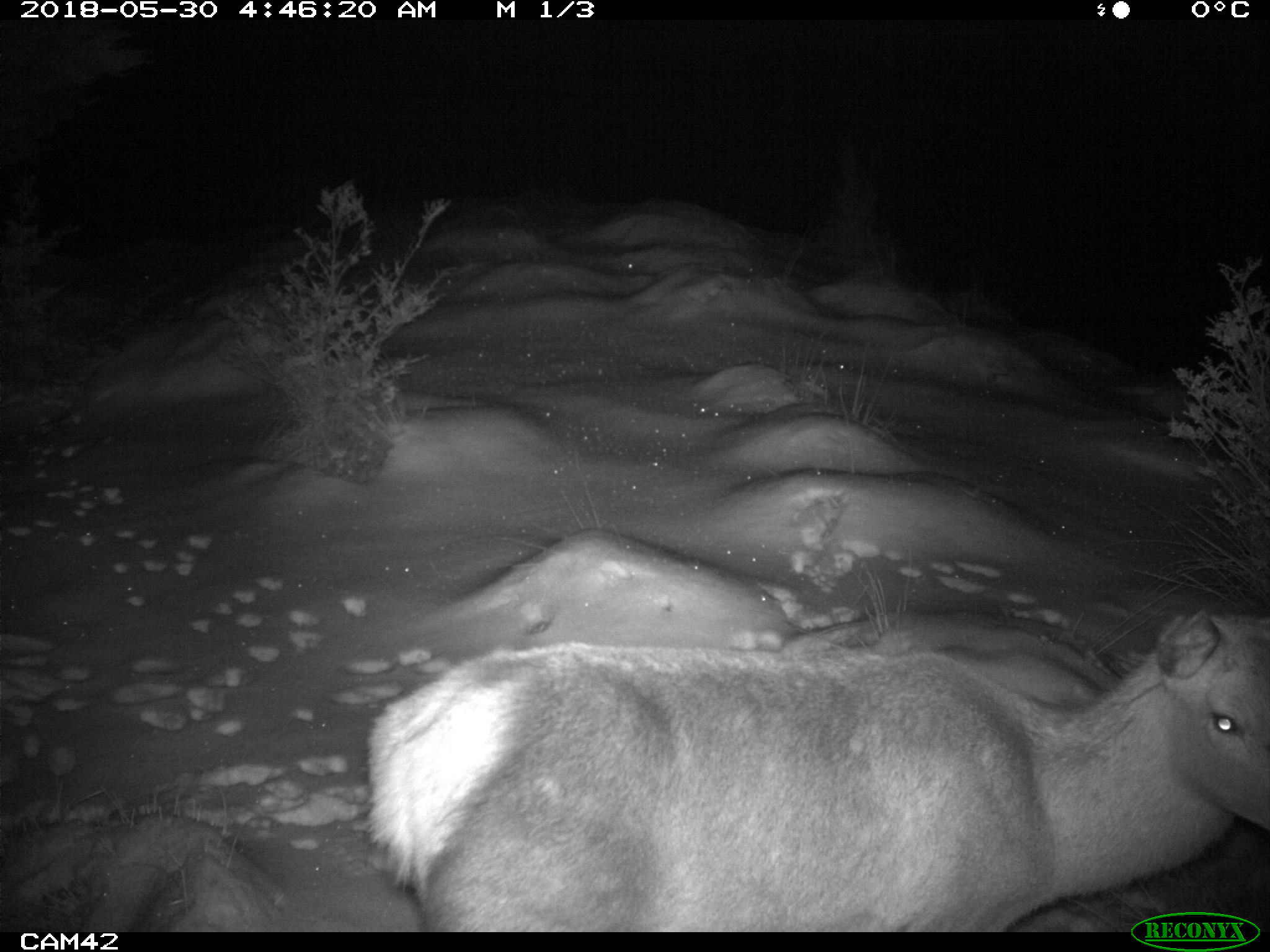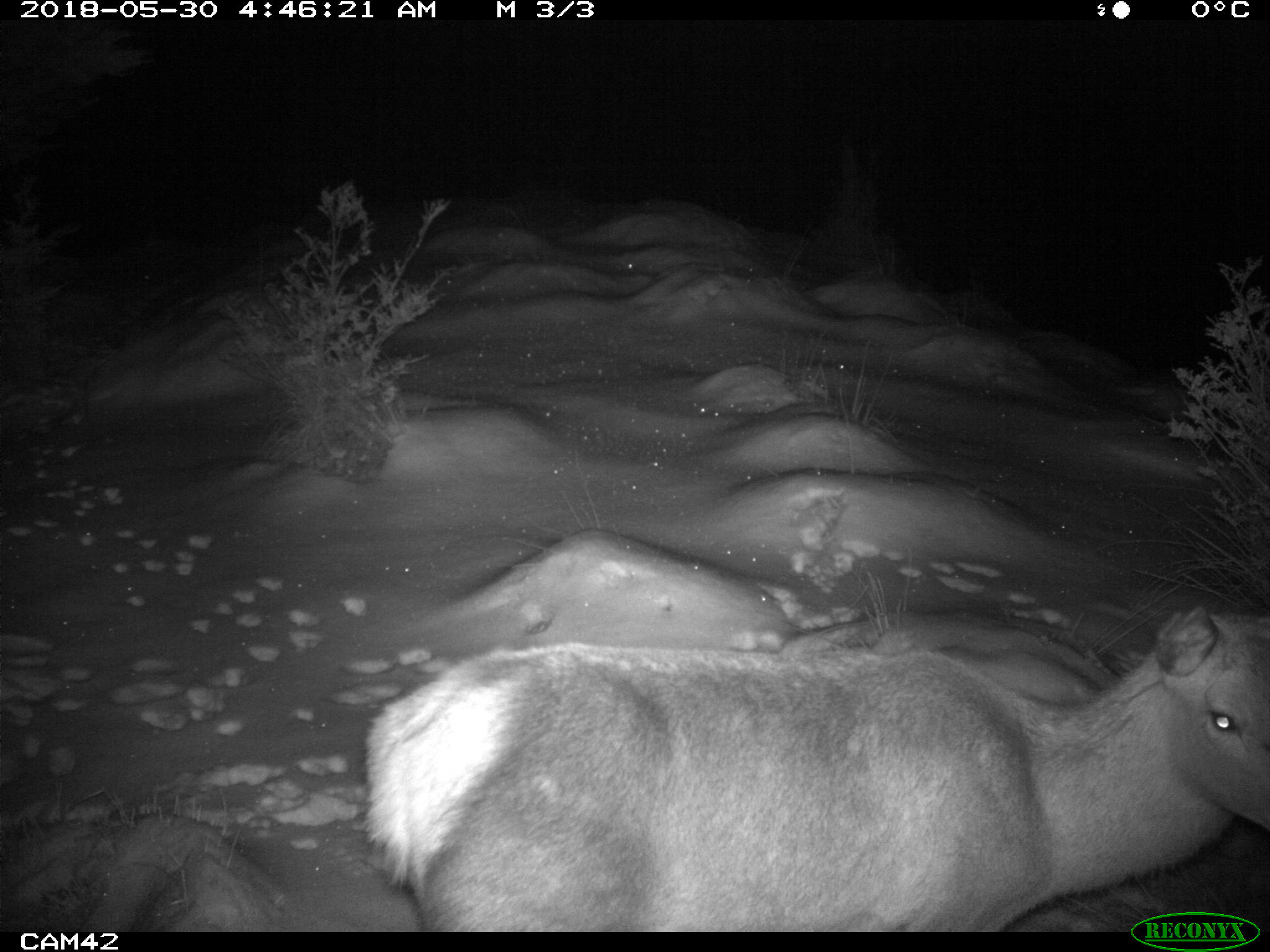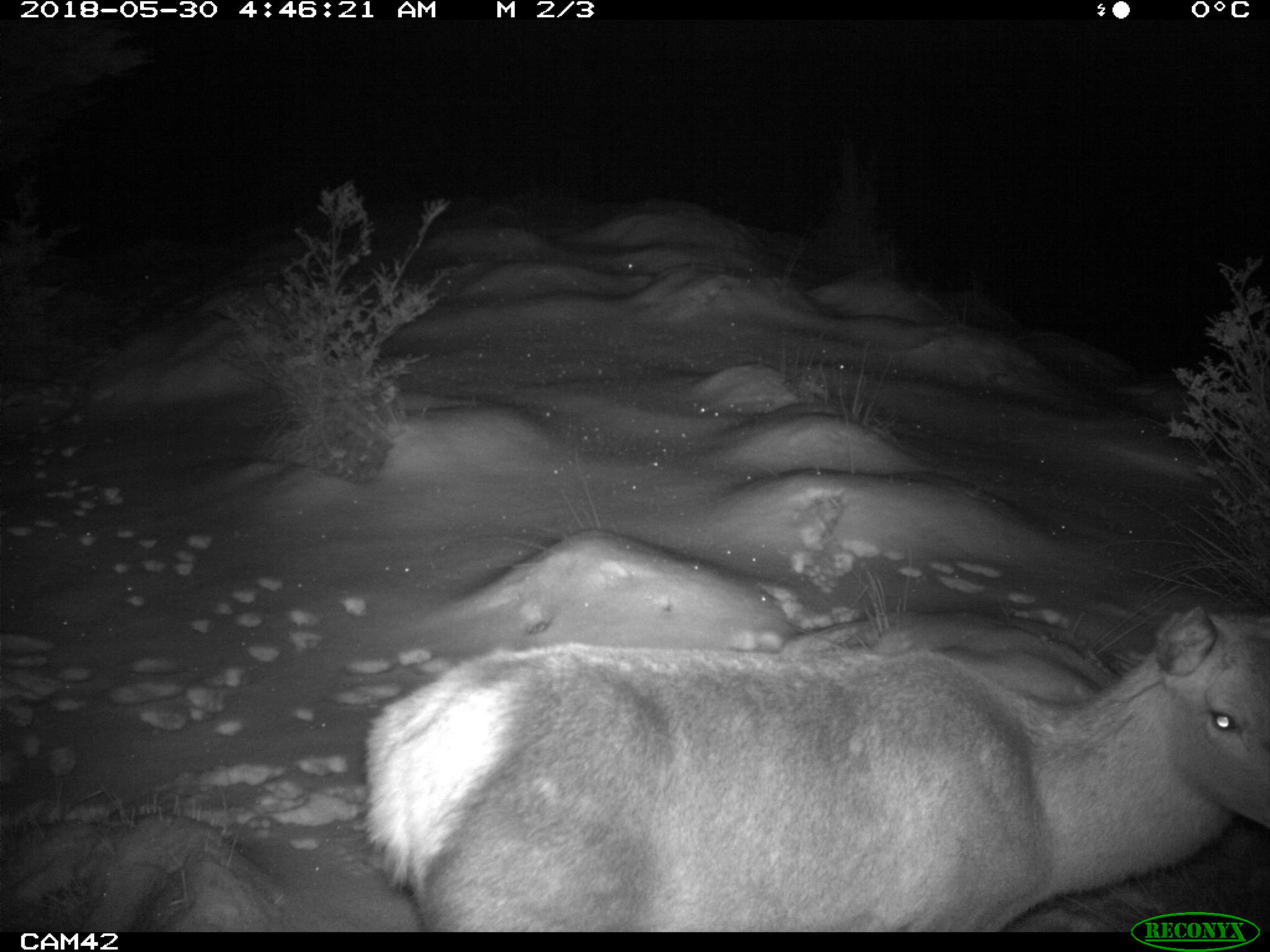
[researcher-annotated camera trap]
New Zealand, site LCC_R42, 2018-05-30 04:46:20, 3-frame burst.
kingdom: Animalia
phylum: Chordata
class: Mammalia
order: Artiodactyla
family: Cervidae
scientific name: Cervidae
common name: deer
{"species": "deer (Cervidae)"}